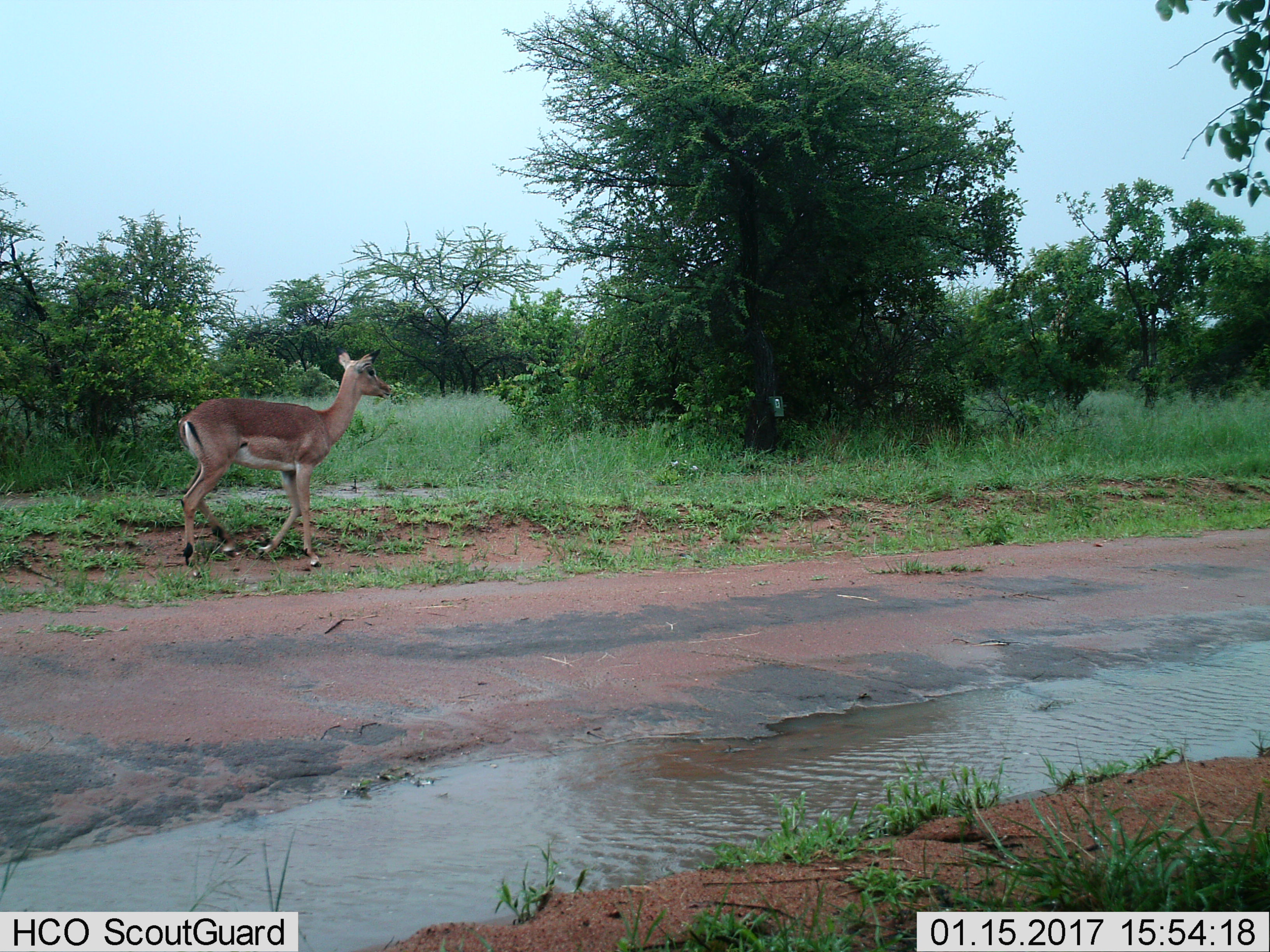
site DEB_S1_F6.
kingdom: Animalia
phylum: Chordata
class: Mammalia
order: Artiodactyla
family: Bovidae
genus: Aepyceros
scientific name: Aepyceros melampus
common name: impala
Impala (Aepyceros melampus), count 1. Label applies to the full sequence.